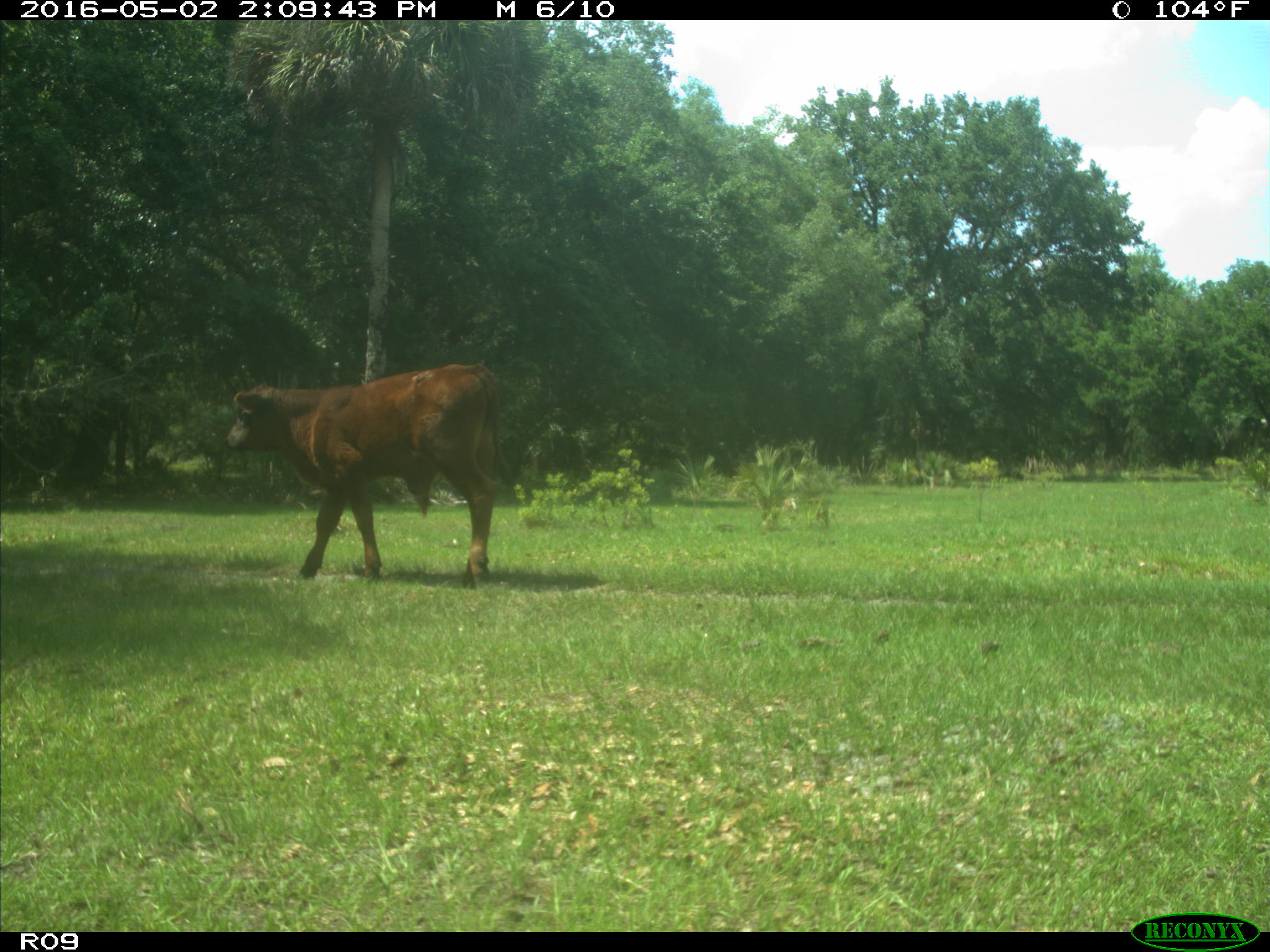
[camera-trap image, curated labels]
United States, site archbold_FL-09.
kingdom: Animalia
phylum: Chordata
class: Mammalia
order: Artiodactyla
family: Bovidae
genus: Bos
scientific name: Bos taurus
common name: domestic cow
Bos taurus (domestic cow).